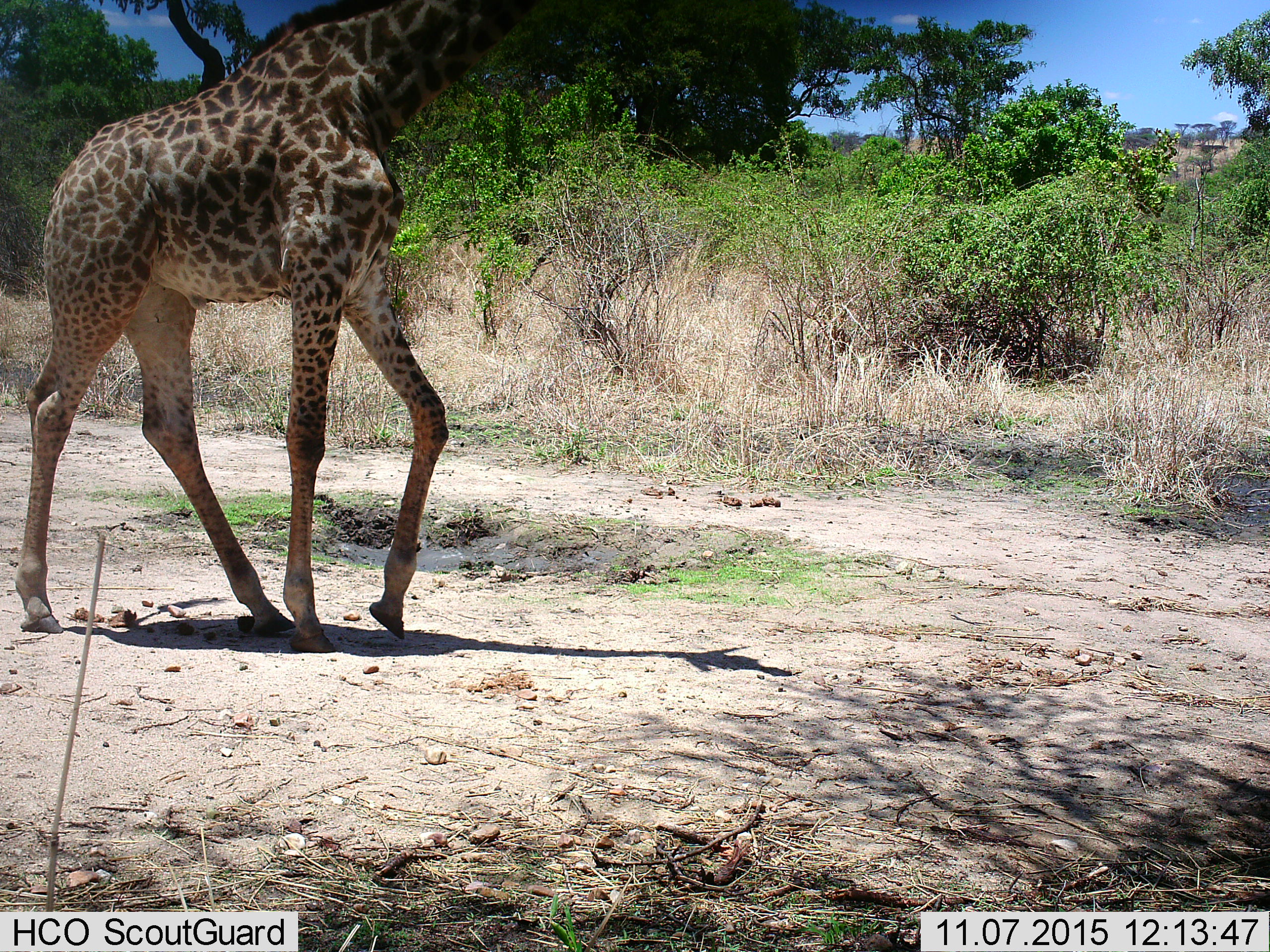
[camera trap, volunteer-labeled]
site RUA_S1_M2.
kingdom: Animalia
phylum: Chordata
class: Mammalia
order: Artiodactyla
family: Giraffidae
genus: Giraffa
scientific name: Giraffa camelopardalis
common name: giraffe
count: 1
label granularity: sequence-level